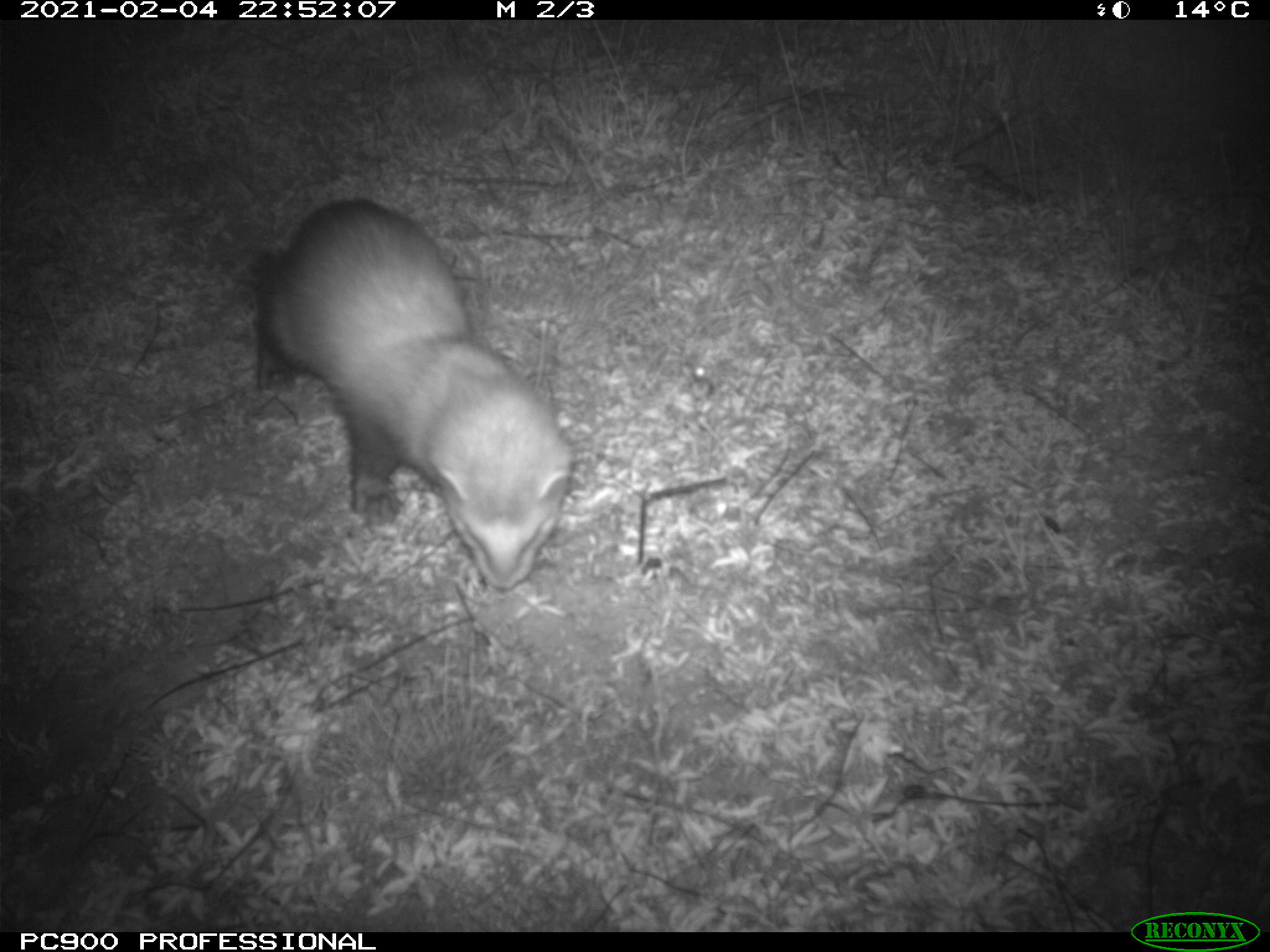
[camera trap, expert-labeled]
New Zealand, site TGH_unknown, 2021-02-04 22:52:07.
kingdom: Animalia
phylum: Chordata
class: Mammalia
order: Carnivora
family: Mustelidae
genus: Mustela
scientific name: Mustela furo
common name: ferret